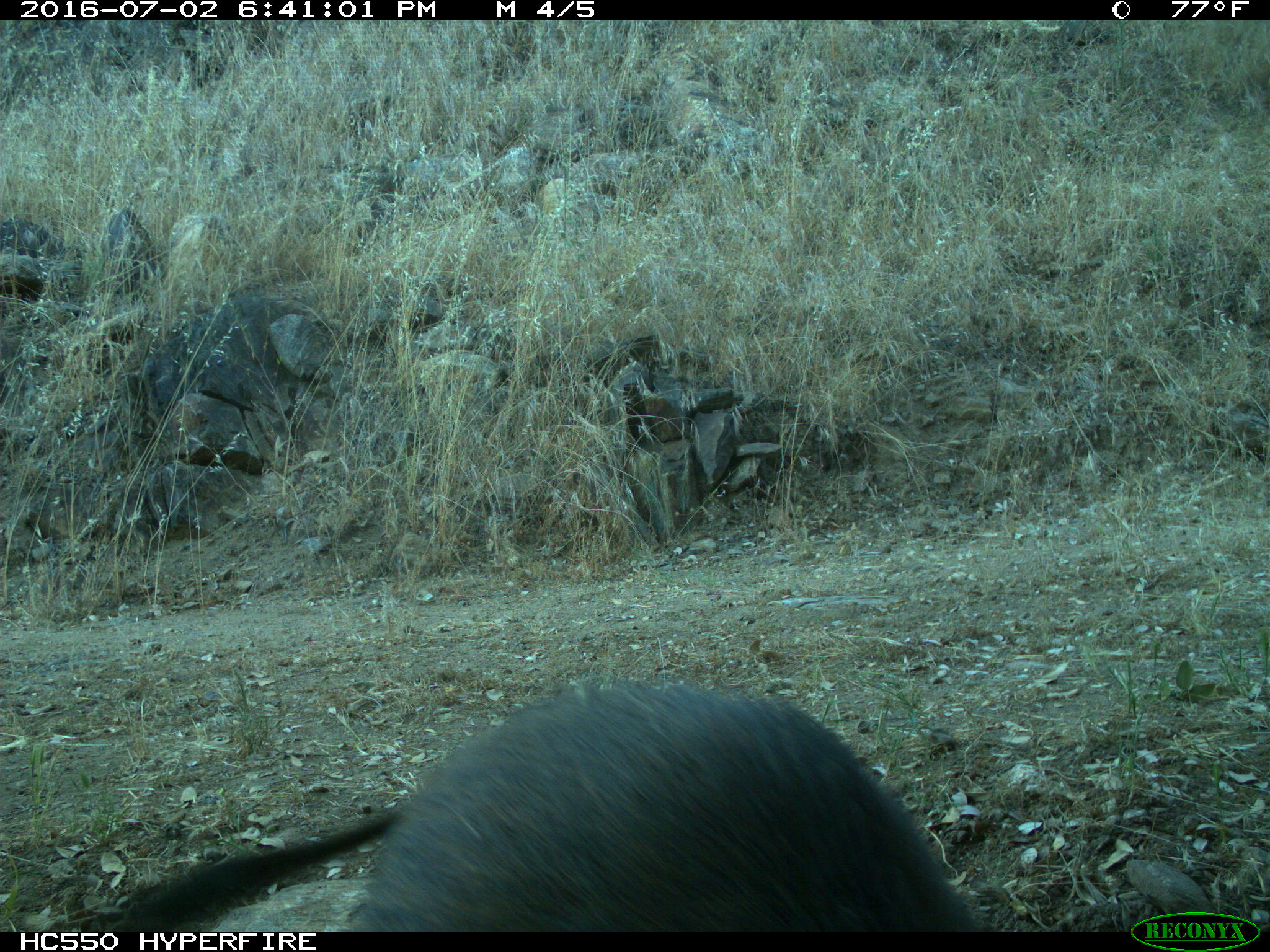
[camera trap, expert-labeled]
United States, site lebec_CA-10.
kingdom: Animalia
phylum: Chordata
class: Mammalia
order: Artiodactyla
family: Suidae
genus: Sus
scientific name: Sus scrofa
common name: wild boar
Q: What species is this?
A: Sus scrofa (wild boar).